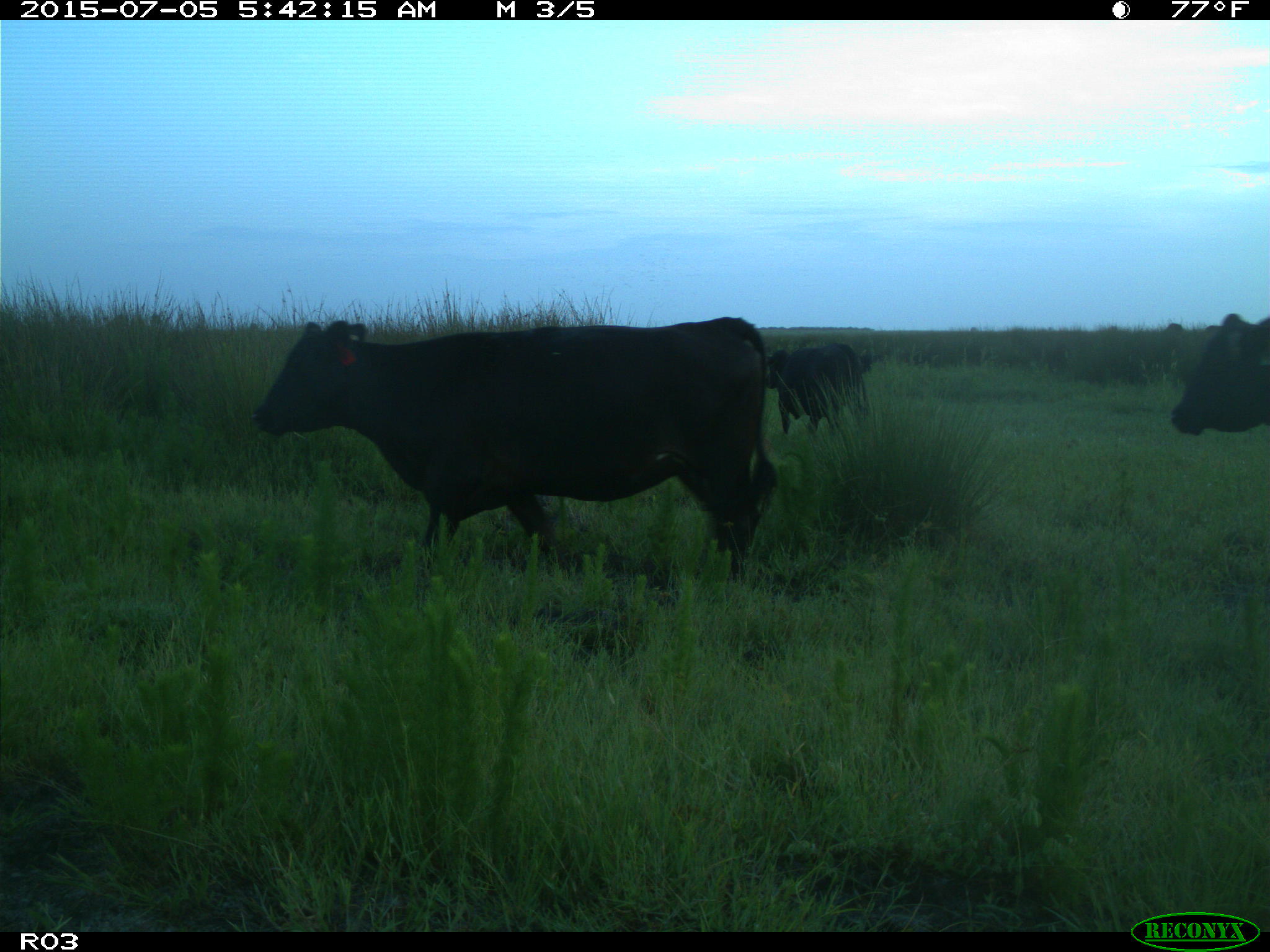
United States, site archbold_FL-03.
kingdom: Animalia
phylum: Chordata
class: Mammalia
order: Artiodactyla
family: Bovidae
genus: Bos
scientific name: Bos taurus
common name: domestic cow